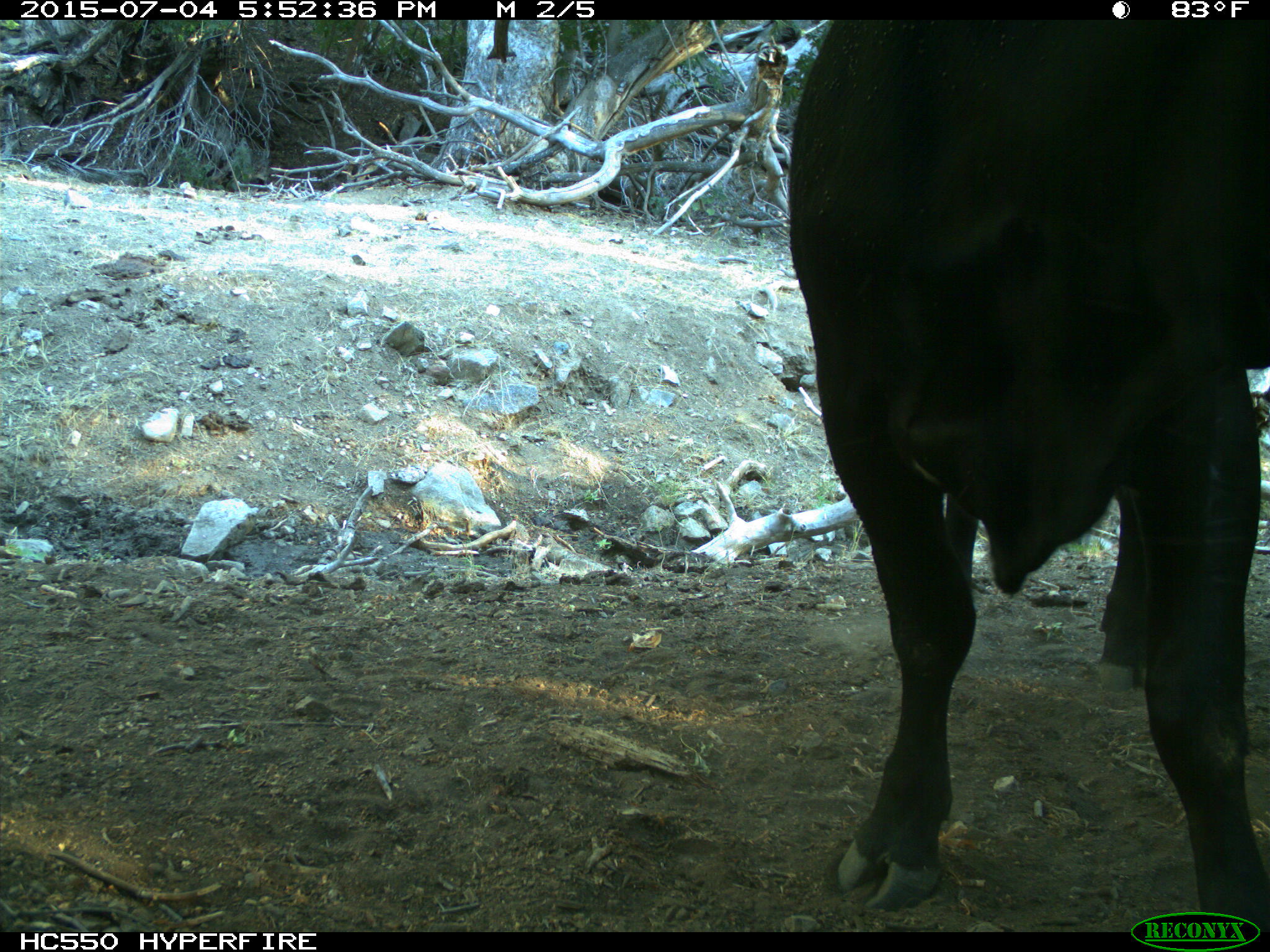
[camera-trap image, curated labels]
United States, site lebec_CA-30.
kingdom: Animalia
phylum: Chordata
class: Mammalia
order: Artiodactyla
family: Bovidae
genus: Bos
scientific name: Bos taurus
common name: domestic cow